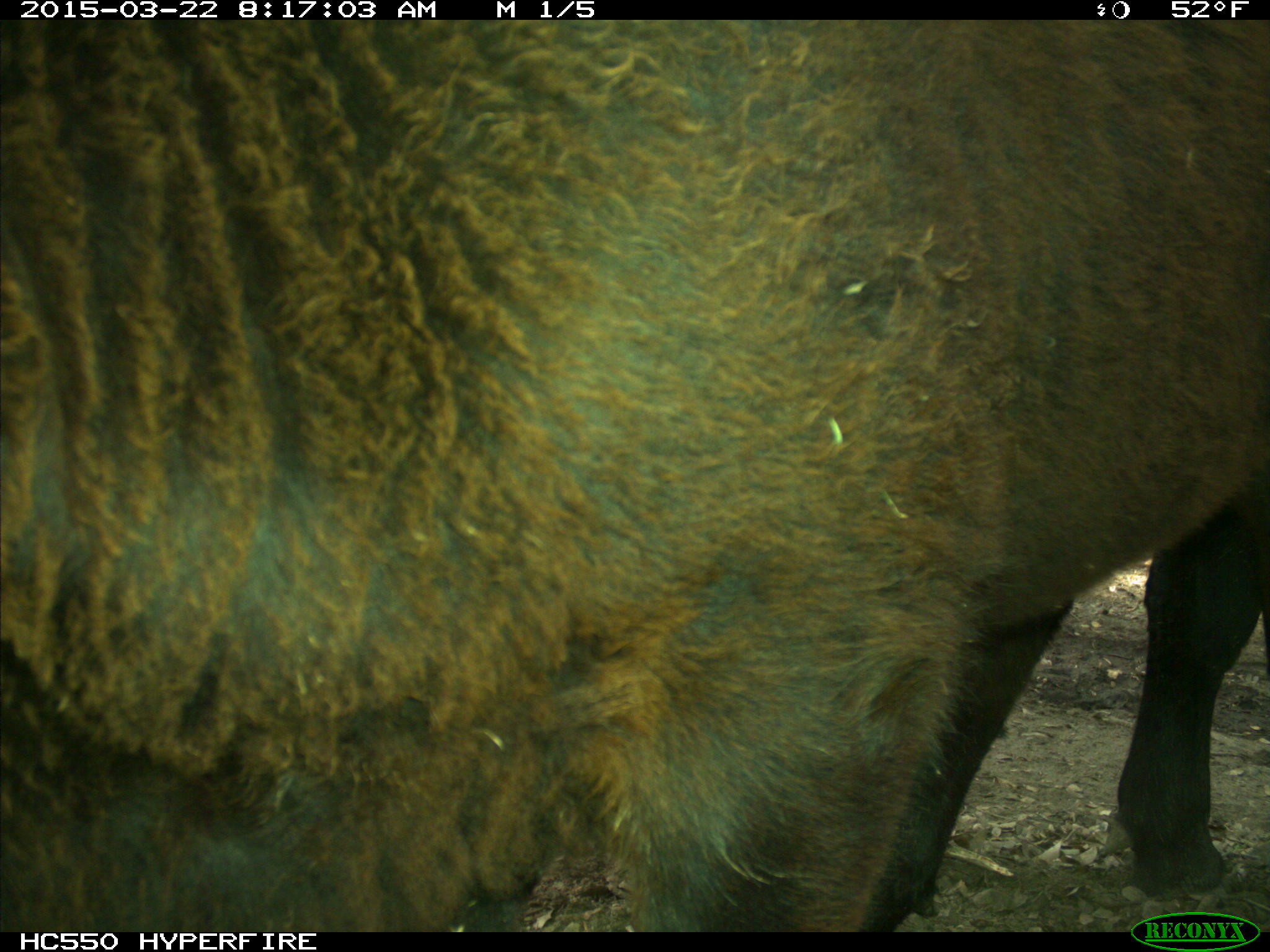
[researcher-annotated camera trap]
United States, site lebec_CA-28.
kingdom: Animalia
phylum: Chordata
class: Mammalia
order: Artiodactyla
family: Bovidae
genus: Bos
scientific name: Bos taurus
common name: domestic cow